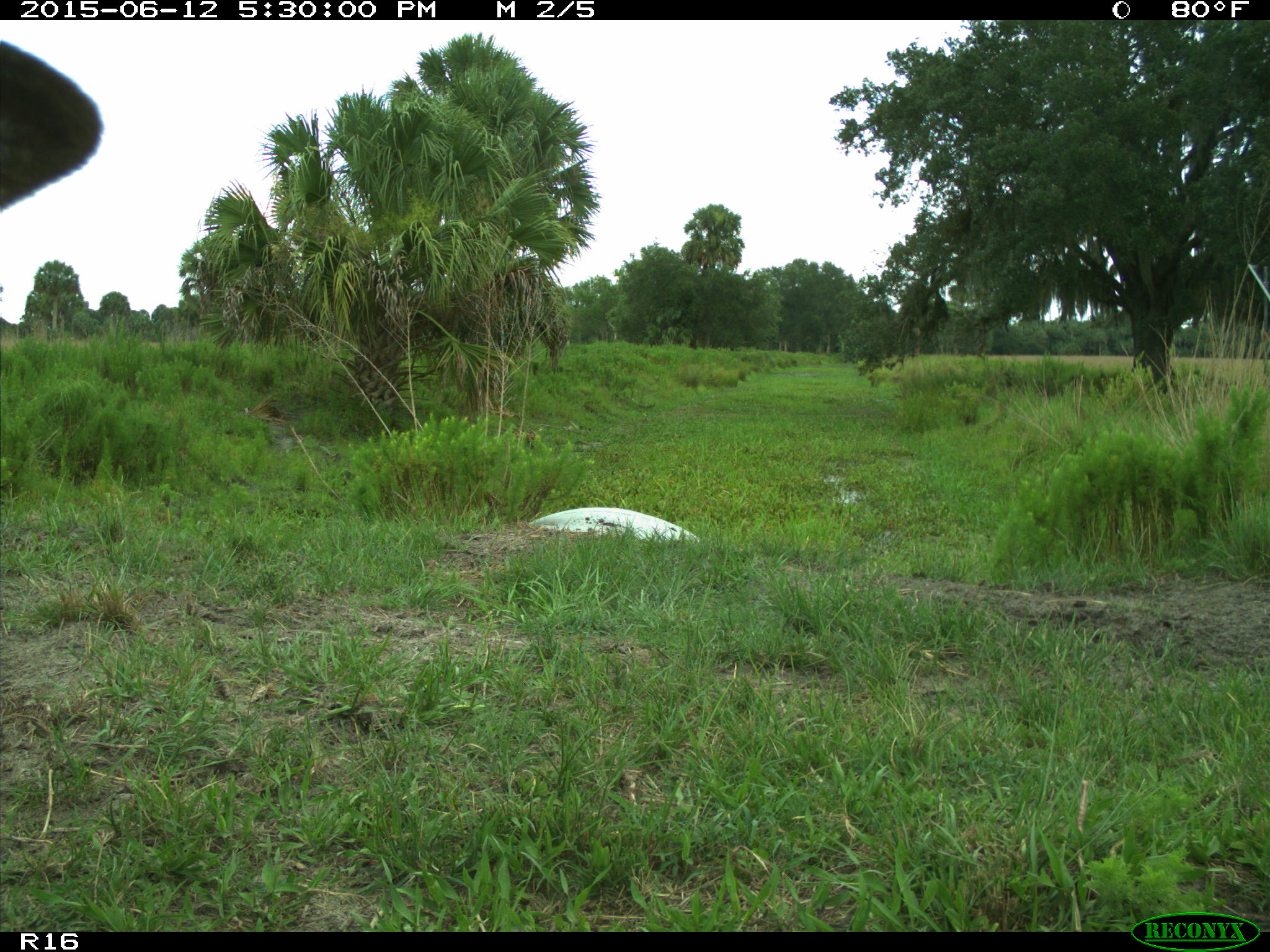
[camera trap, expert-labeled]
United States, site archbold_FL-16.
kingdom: Animalia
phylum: Chordata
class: Mammalia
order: Artiodactyla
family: Bovidae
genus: Bos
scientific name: Bos taurus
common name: domestic cow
Bos taurus (domestic cow).